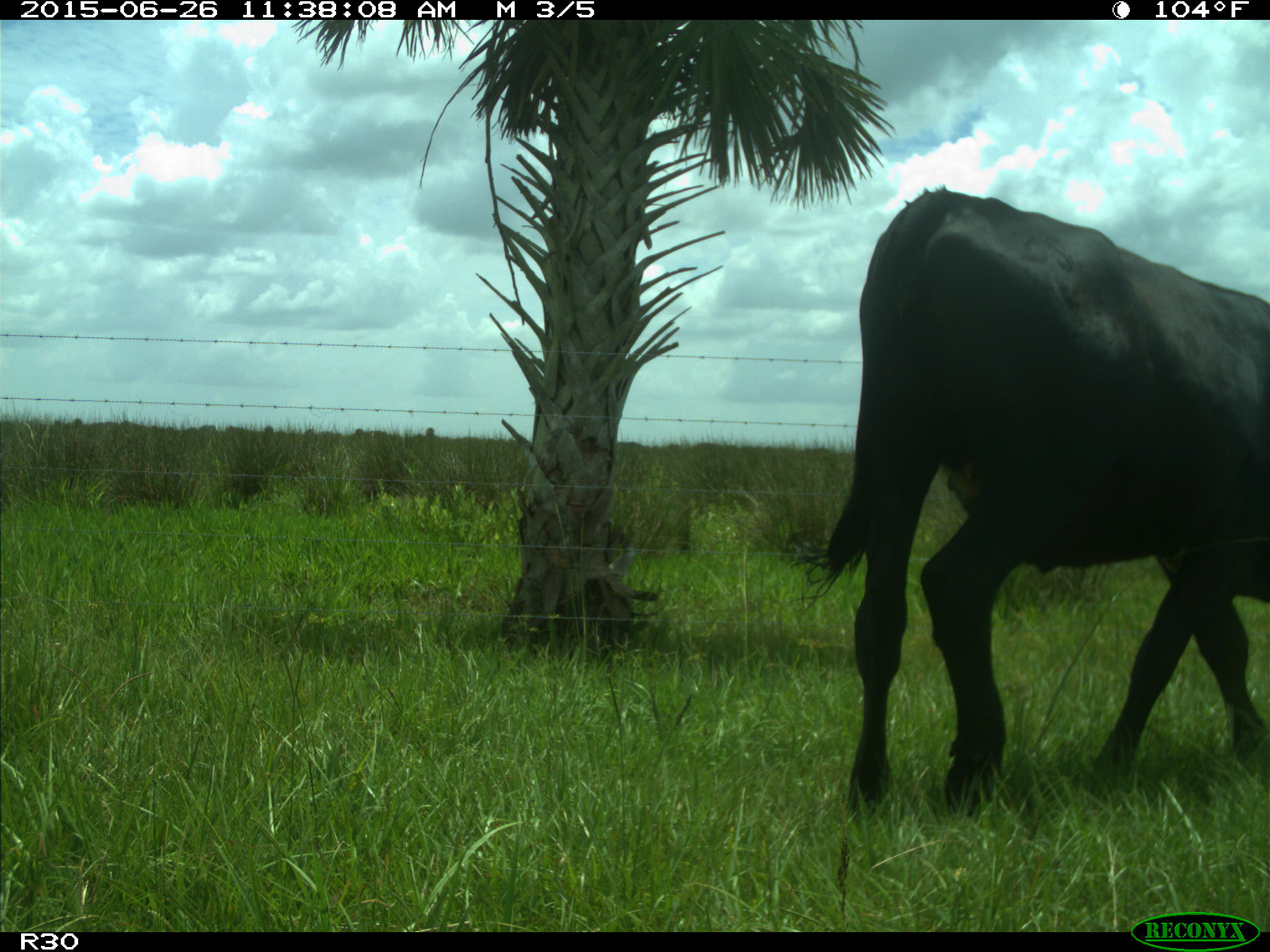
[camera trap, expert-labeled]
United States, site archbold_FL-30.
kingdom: Animalia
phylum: Chordata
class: Mammalia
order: Artiodactyla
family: Bovidae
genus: Bos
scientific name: Bos taurus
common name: domestic cow